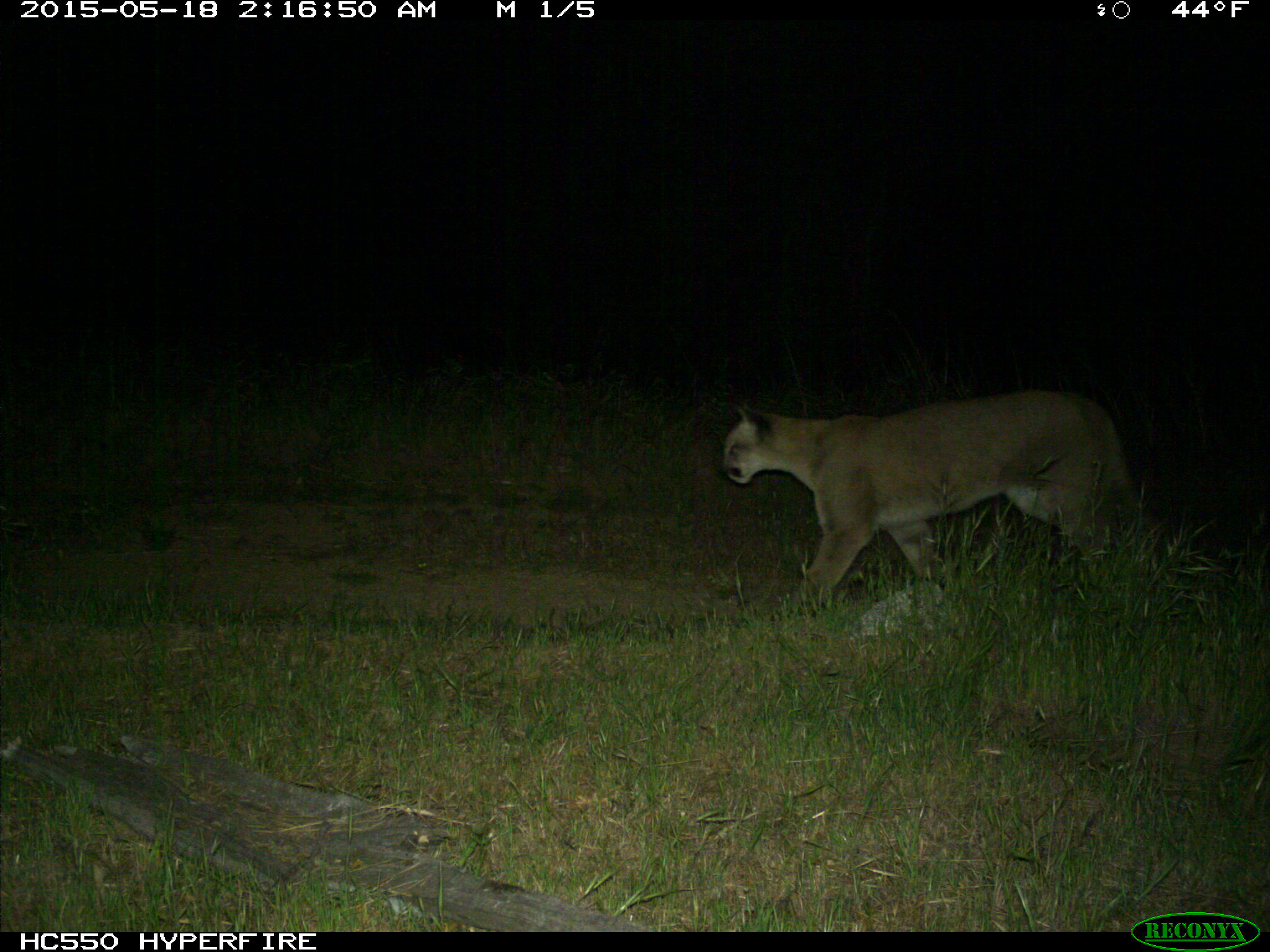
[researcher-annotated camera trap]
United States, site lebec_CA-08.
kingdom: Animalia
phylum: Chordata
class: Mammalia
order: Carnivora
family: Felidae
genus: Puma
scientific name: Puma concolor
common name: mountain lion